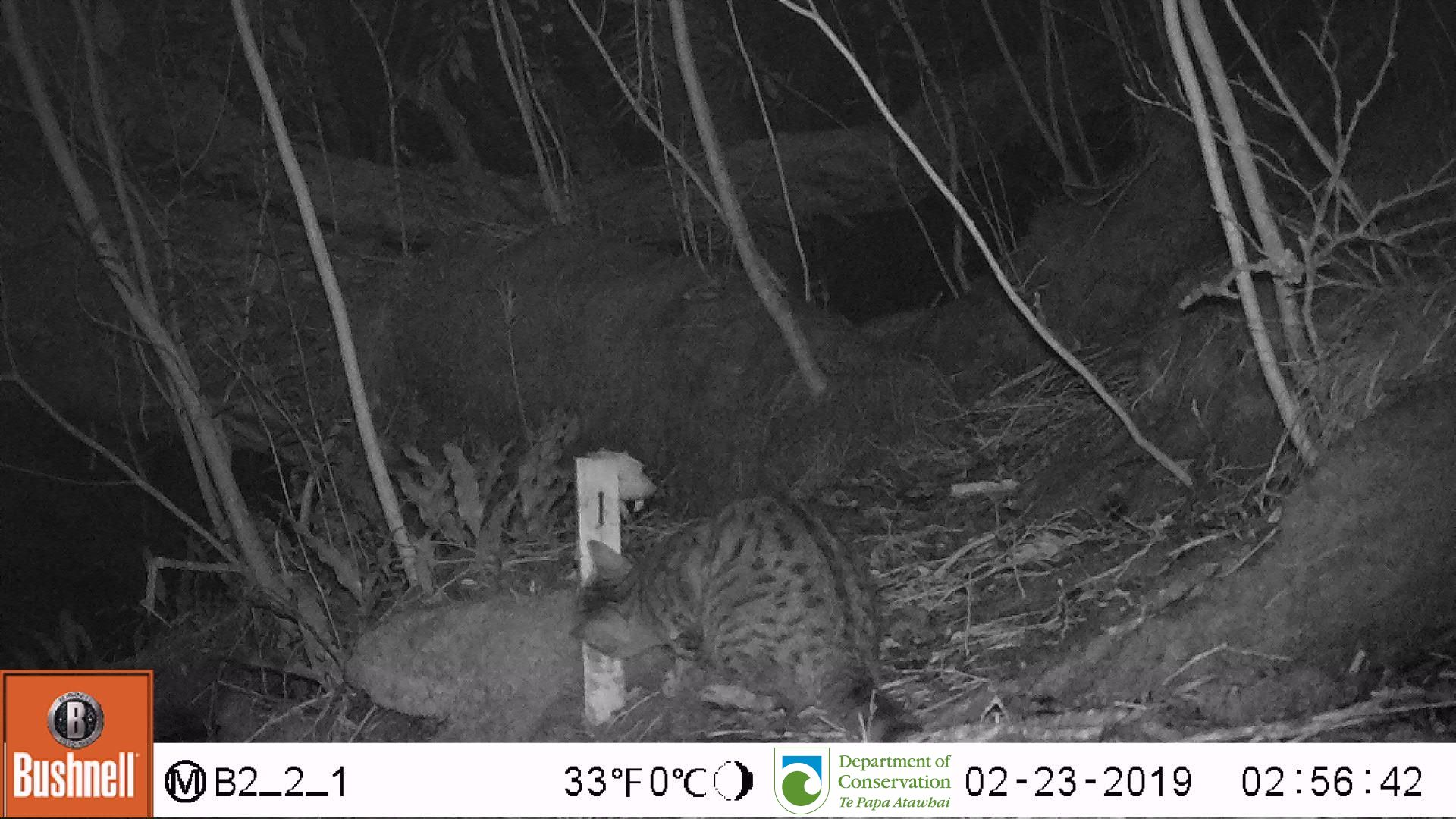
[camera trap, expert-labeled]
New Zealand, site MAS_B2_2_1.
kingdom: Animalia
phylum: Chordata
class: Mammalia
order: Carnivora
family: Felidae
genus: Felis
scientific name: Felis catus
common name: domestic cat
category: cat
Cat (domestic cat) (Felis catus).